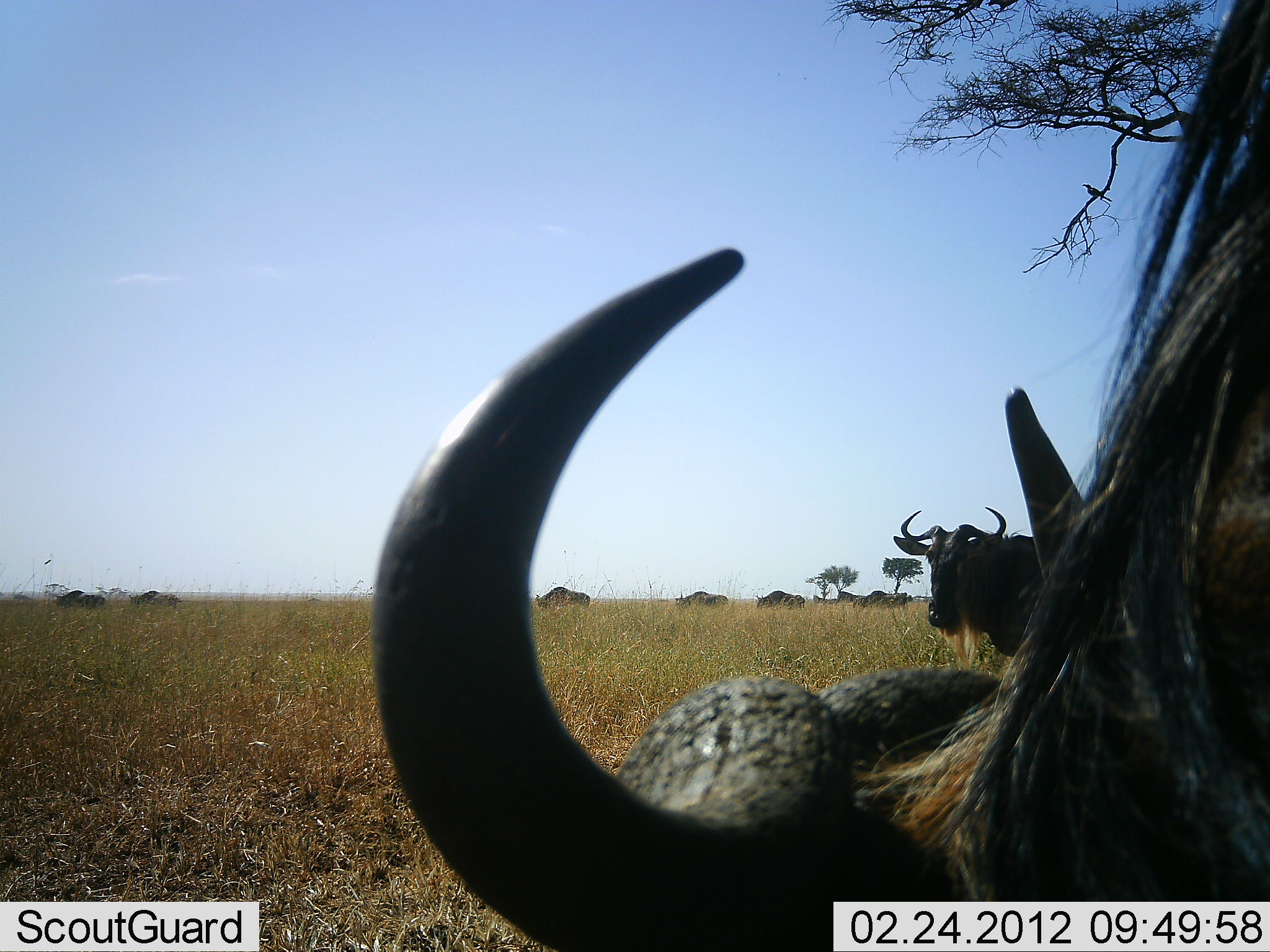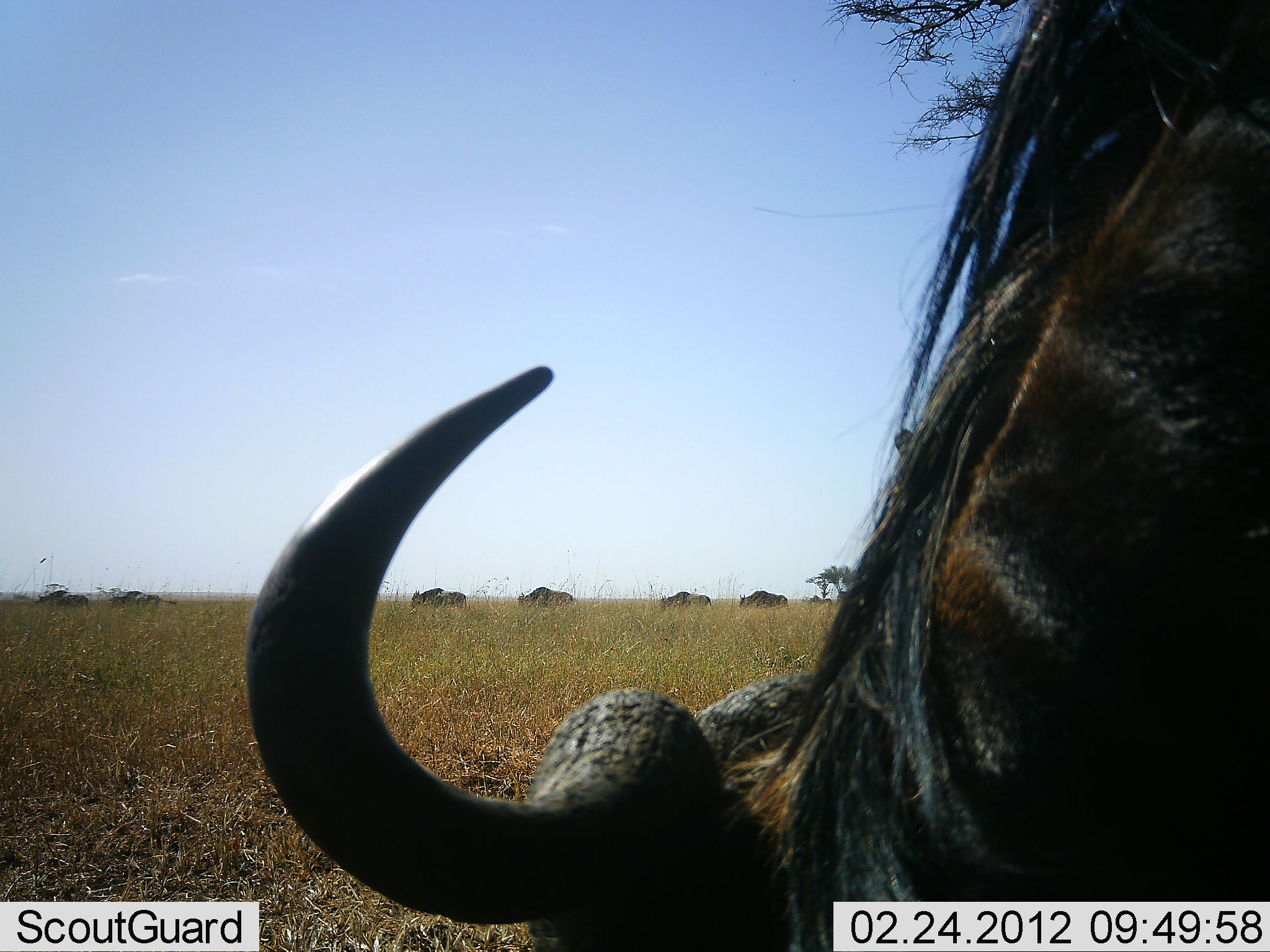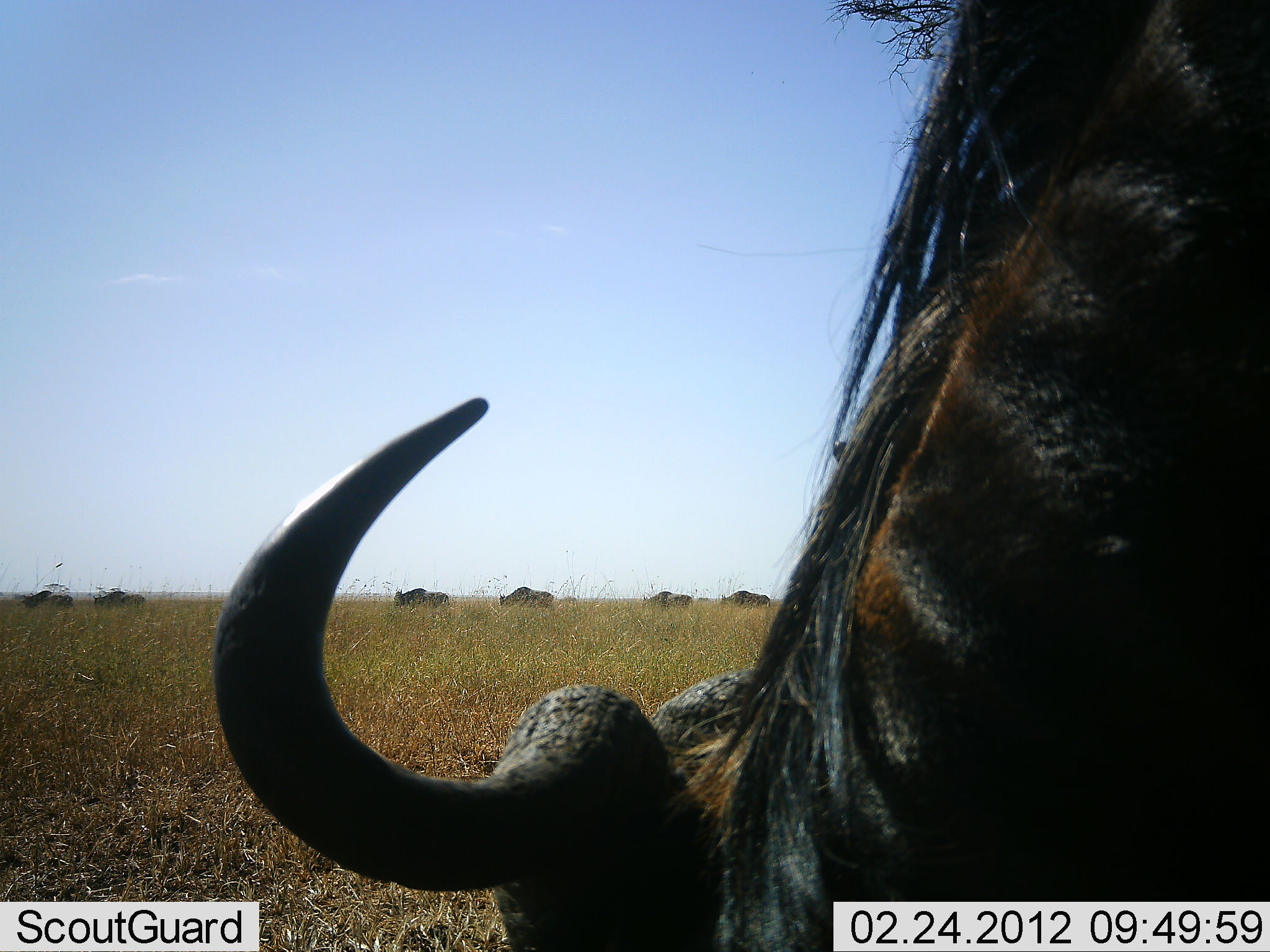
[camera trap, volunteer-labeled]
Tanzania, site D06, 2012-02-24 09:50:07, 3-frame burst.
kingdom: Animalia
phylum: Chordata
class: Mammalia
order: Artiodactyla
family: Bovidae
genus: Connochaetes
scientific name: Connochaetes taurinus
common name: blue wildebeest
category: wildebeest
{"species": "wildebeest (blue wildebeest) (Connochaetes taurinus)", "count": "9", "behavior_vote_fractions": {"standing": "55%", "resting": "5%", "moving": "80%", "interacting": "0%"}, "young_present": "0%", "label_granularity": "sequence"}